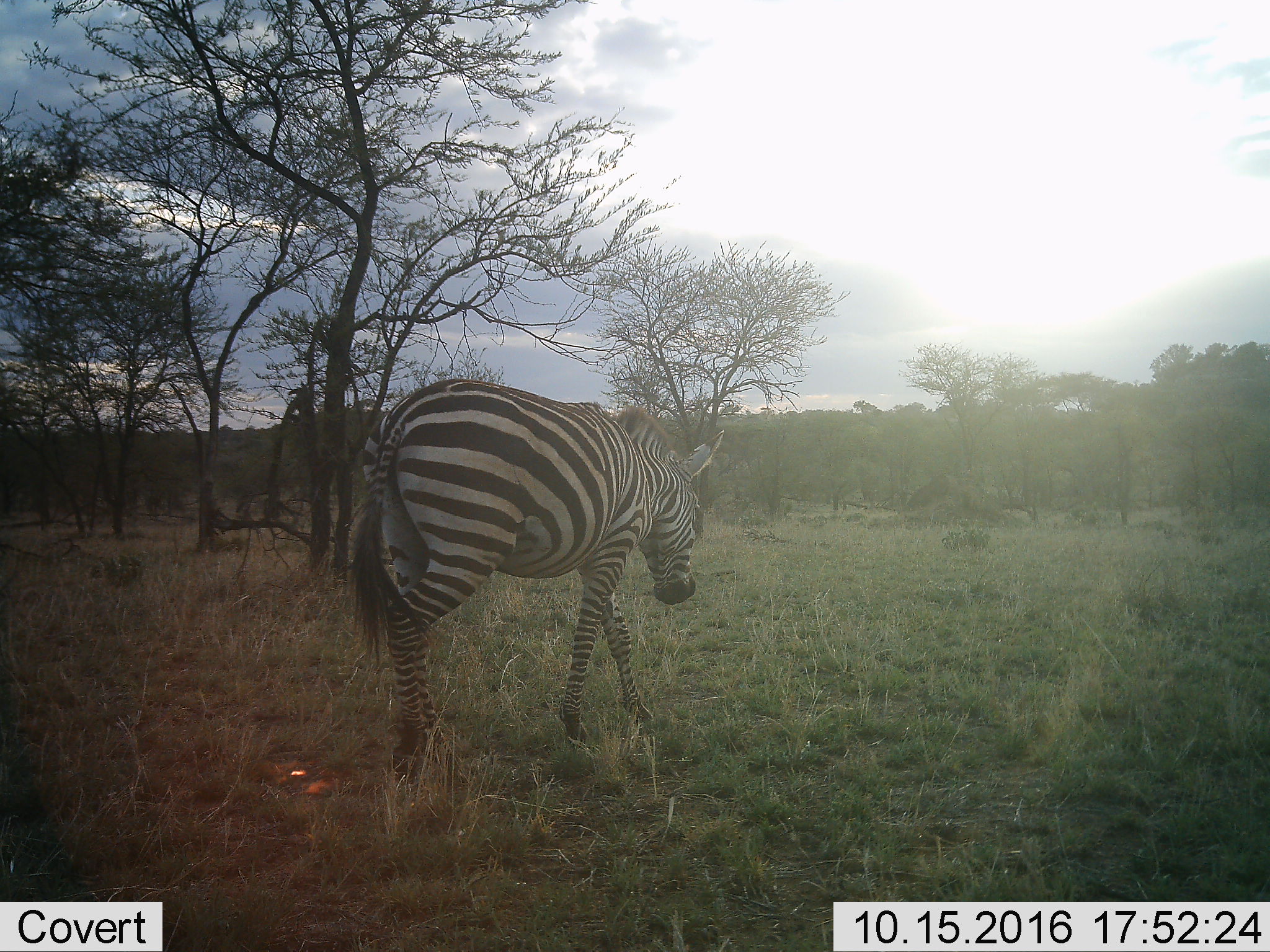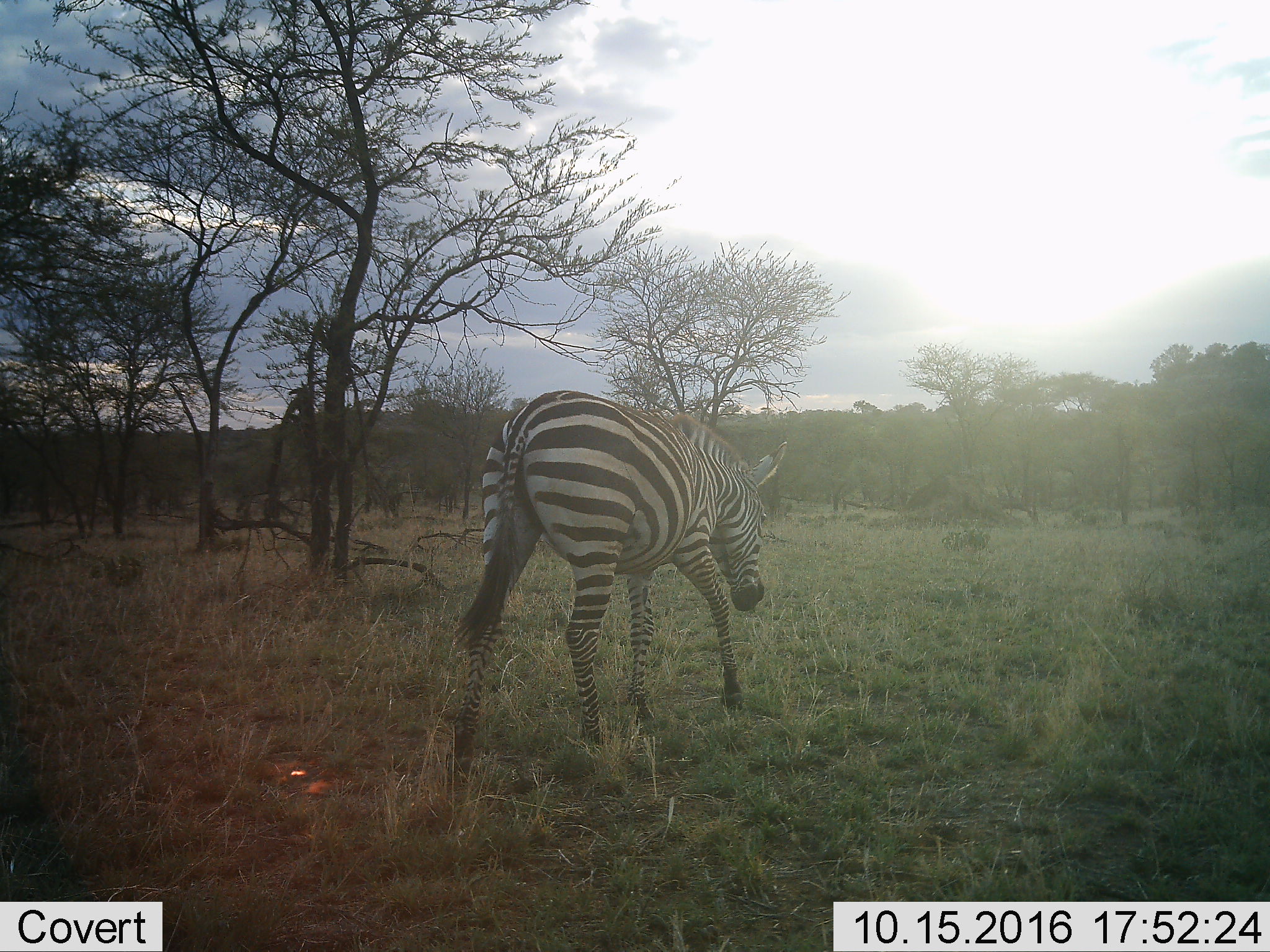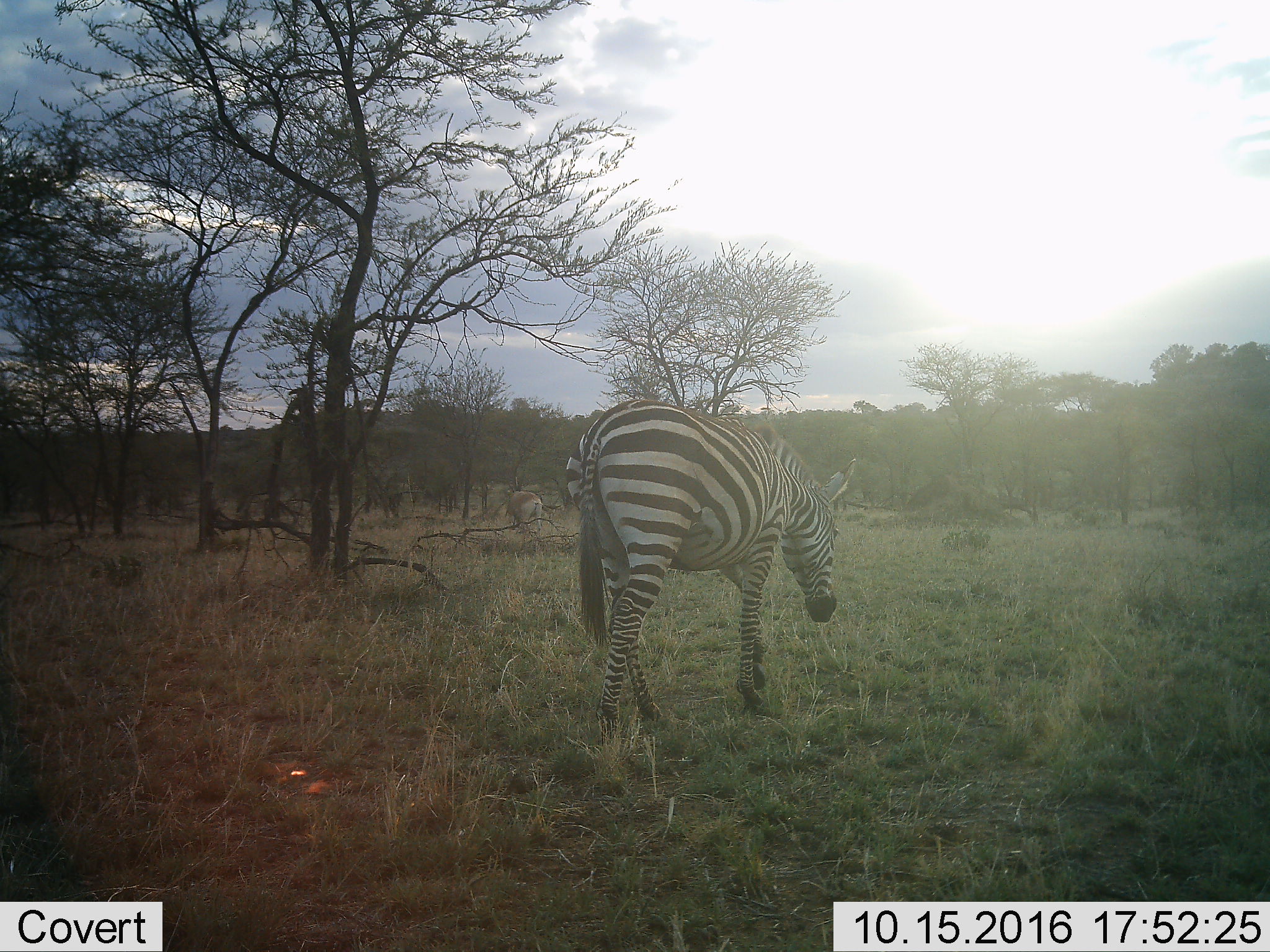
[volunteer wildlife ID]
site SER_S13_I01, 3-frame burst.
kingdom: Animalia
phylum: Chordata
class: Mammalia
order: Perissodactyla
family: Equidae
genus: Equus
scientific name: Equus quagga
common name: plains zebra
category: zebraplains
Zebraplains (plains zebra) (Equus quagga), count 1. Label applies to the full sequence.